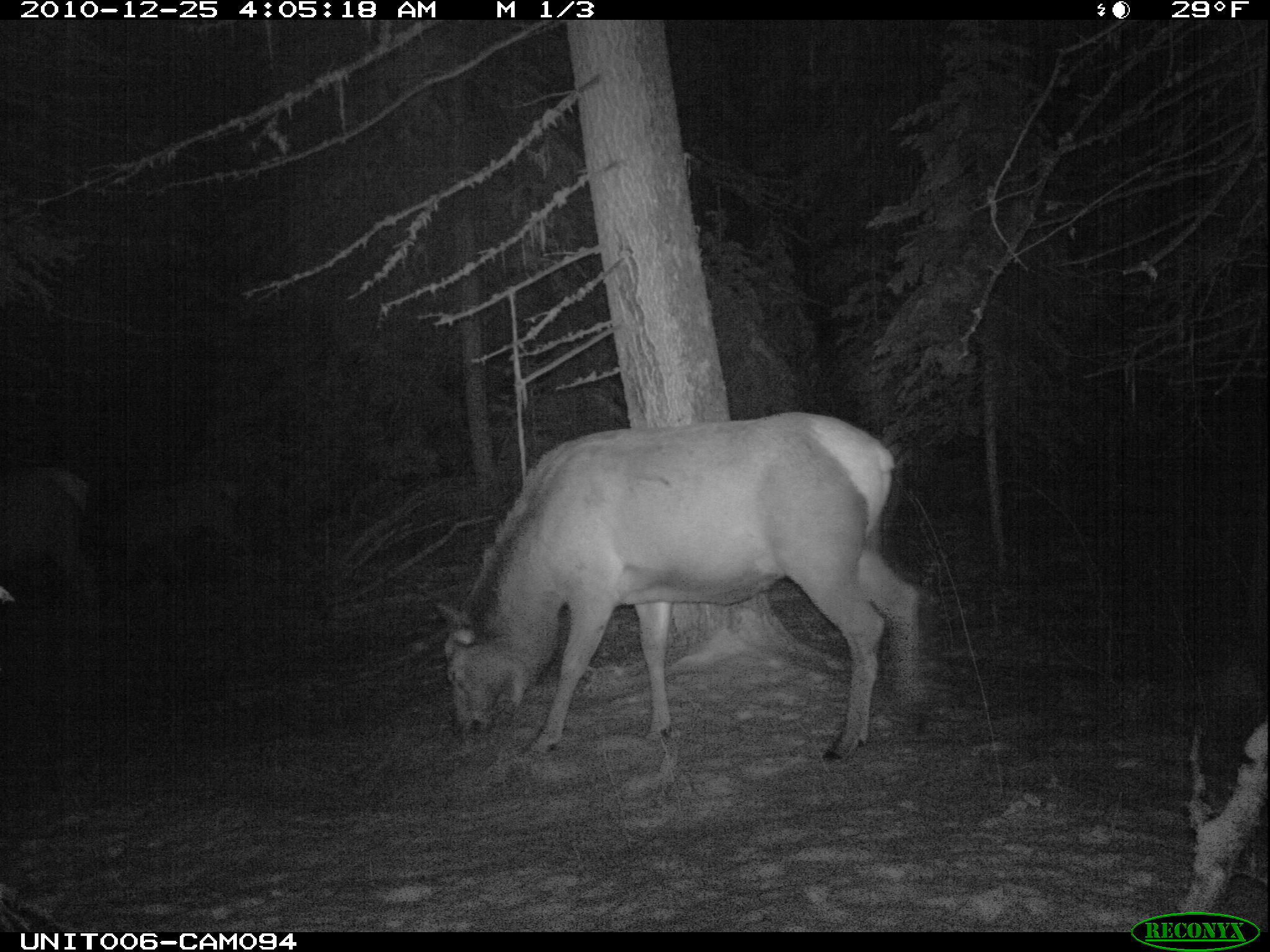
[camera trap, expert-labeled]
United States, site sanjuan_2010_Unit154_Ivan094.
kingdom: Animalia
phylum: Chordata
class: Mammalia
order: Artiodactyla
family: Cervidae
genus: Cervus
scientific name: Cervus elaphus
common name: red deer